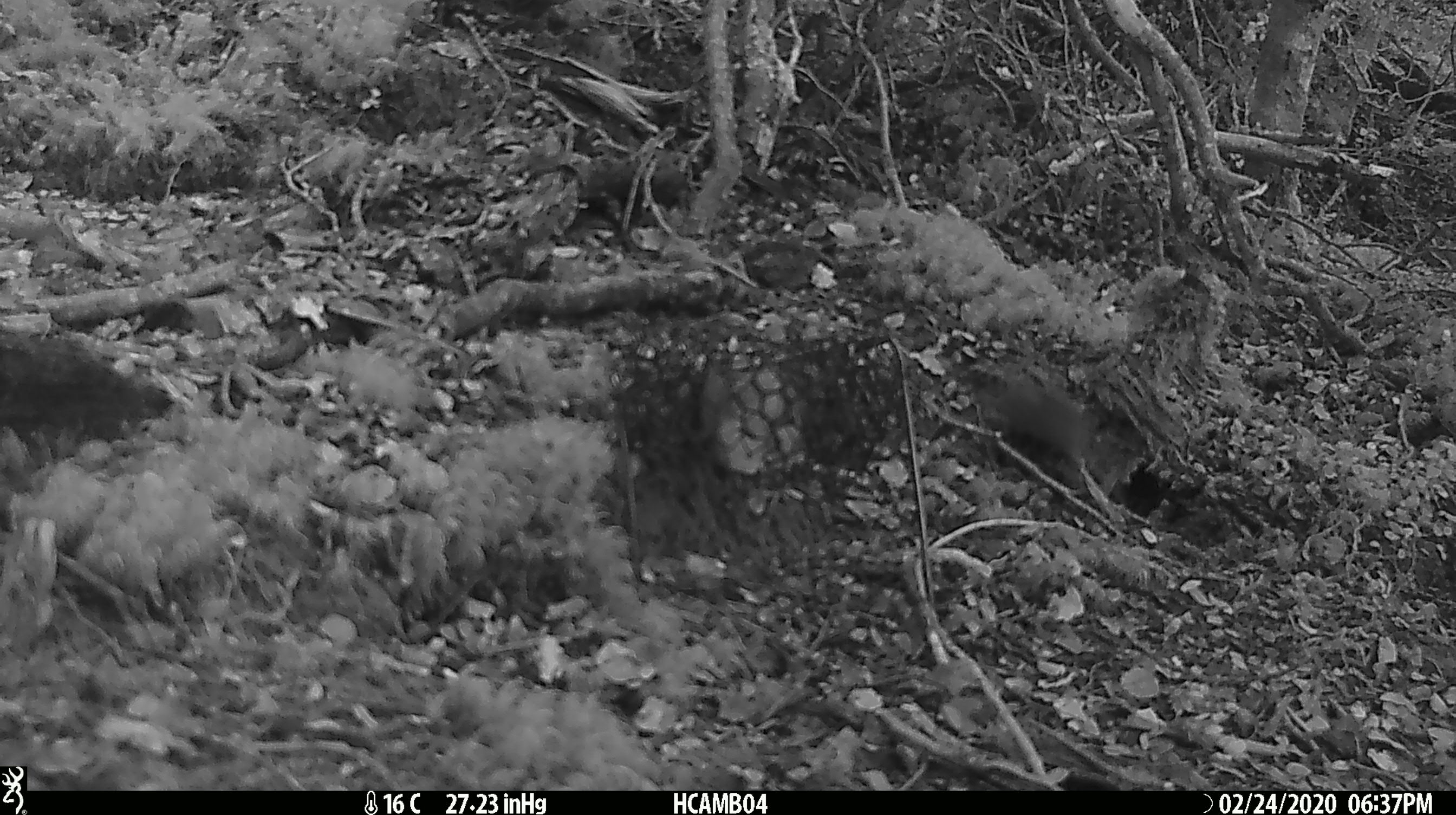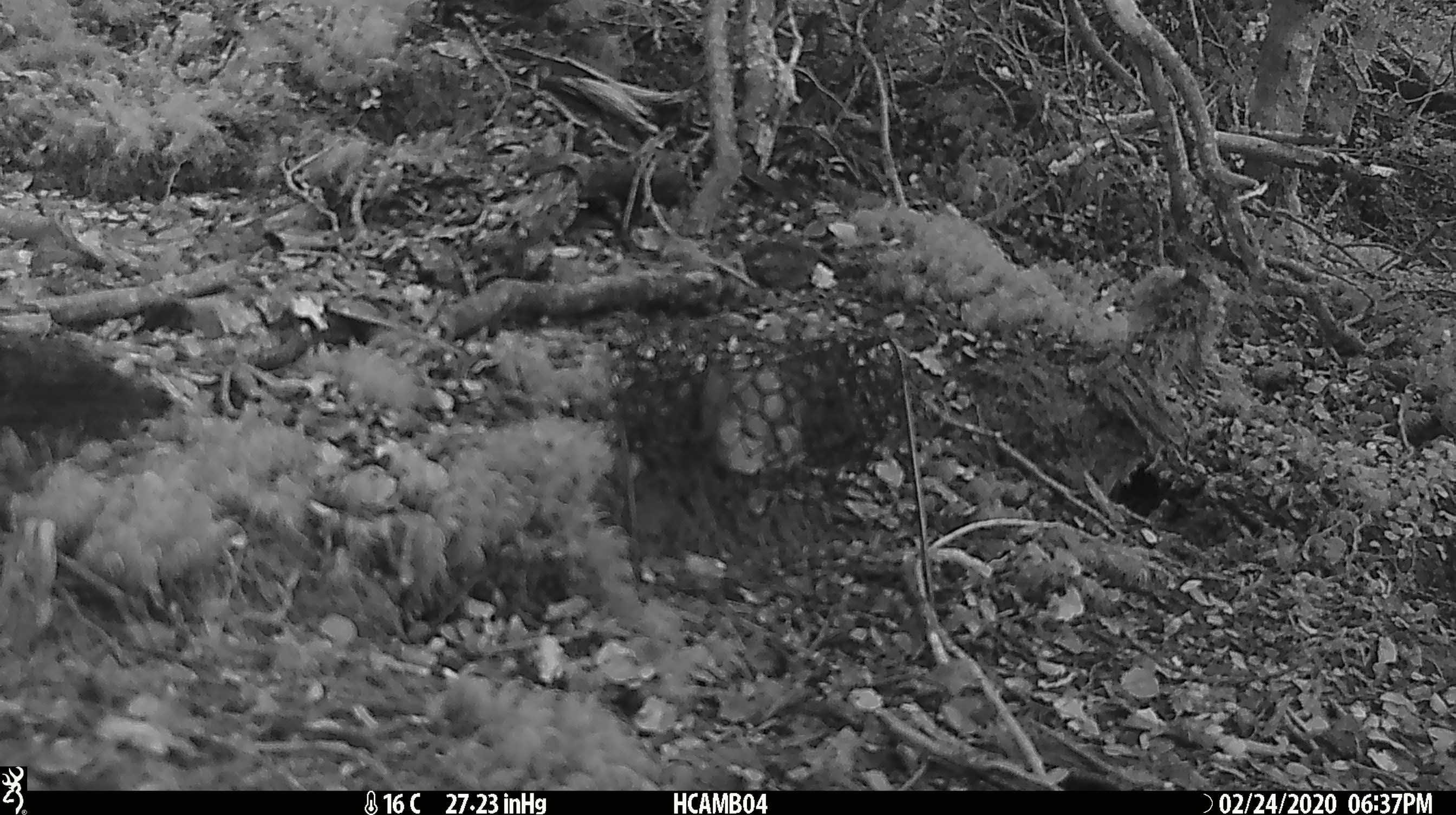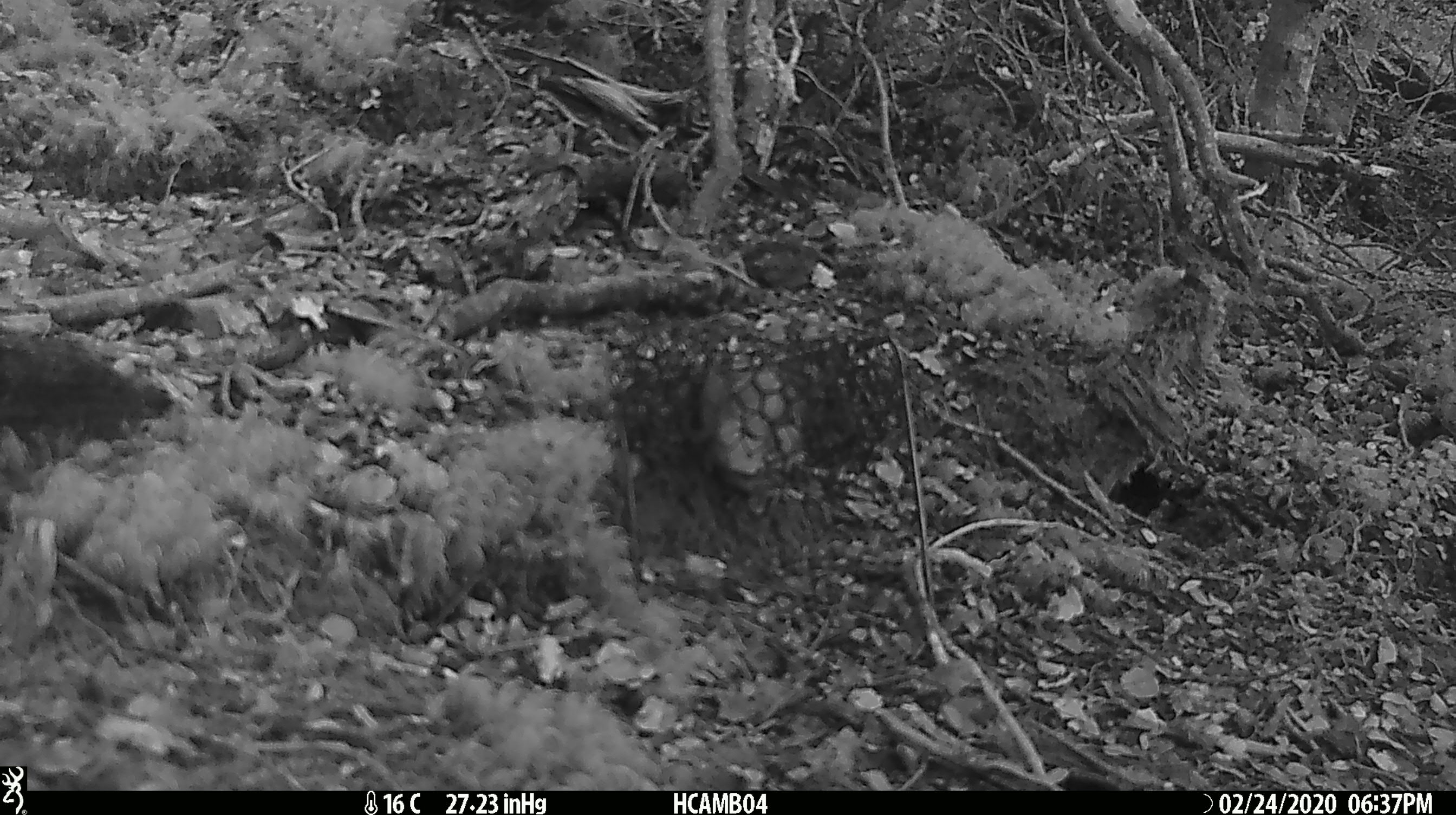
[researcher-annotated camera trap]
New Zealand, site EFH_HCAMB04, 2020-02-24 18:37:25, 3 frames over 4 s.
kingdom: Animalia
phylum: Chordata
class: Mammalia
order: Rodentia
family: Muridae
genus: Mus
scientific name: Mus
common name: mouse